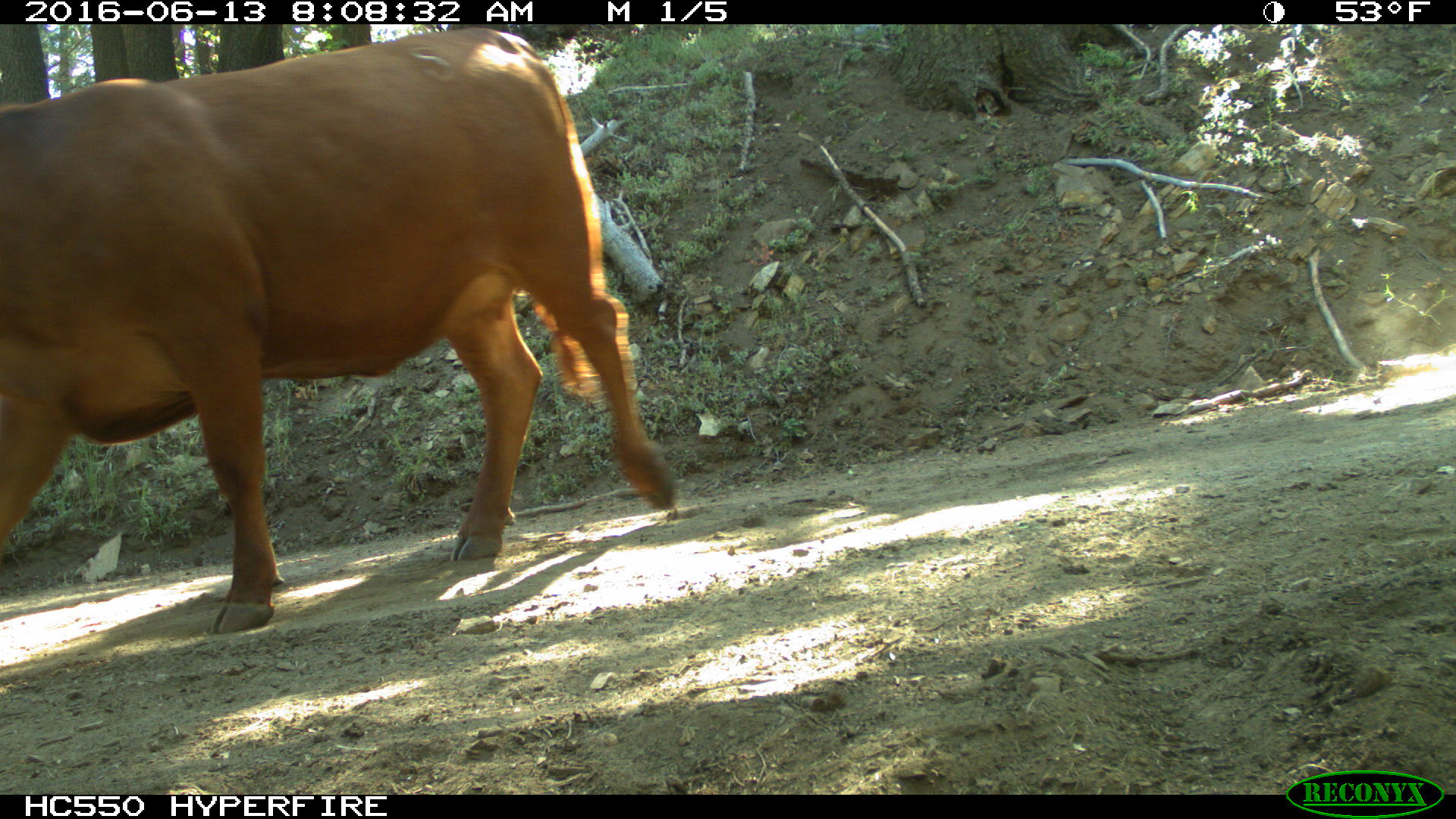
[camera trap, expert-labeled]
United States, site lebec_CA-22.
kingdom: Animalia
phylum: Chordata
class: Mammalia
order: Artiodactyla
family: Bovidae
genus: Bos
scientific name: Bos taurus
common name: domestic cow